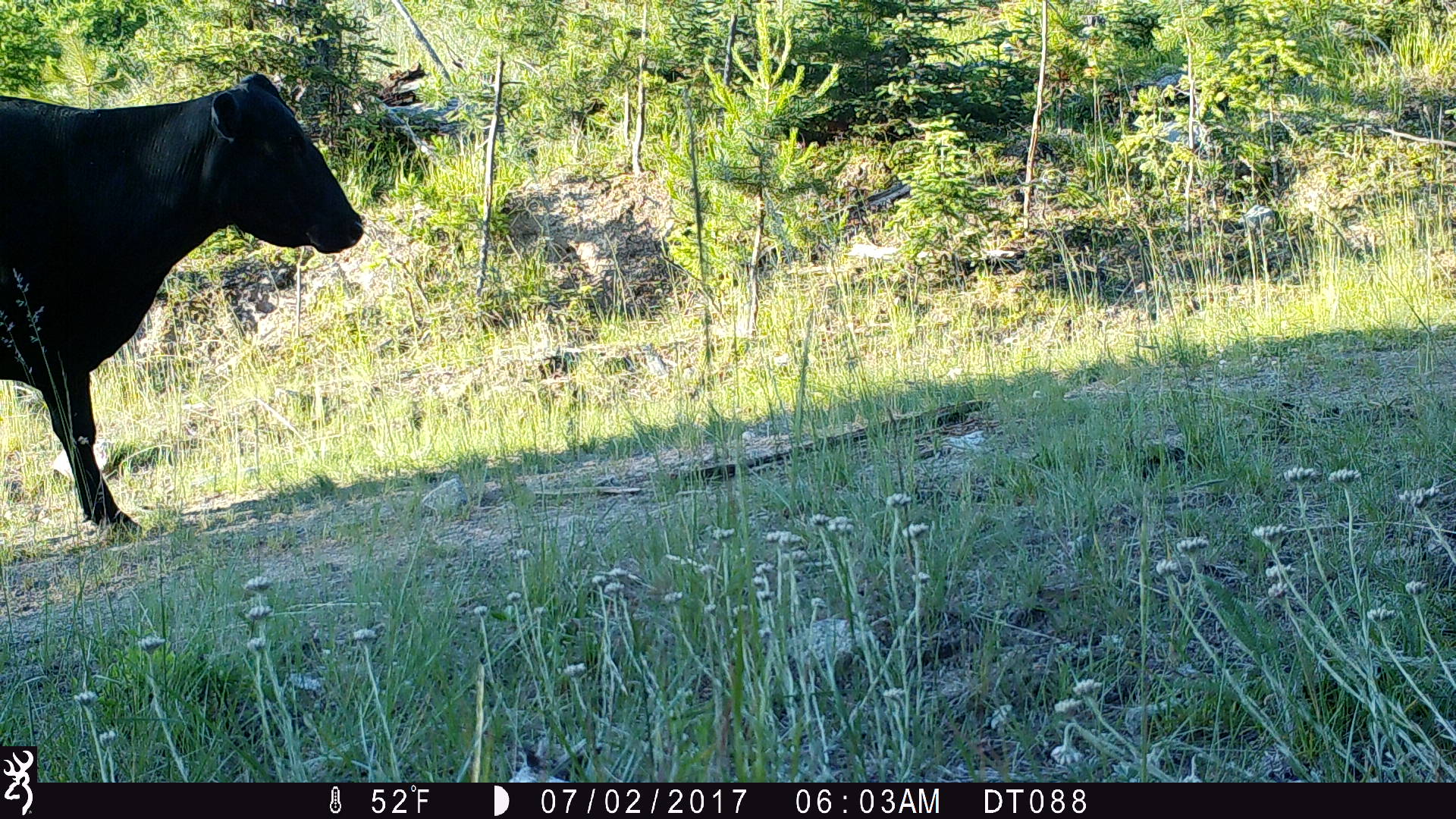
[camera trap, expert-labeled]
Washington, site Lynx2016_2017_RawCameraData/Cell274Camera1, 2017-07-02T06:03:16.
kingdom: Animalia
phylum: Chordata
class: Mammalia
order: Artiodactyla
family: Bovidae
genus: Bos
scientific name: Bos taurus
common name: domestic cattle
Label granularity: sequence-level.